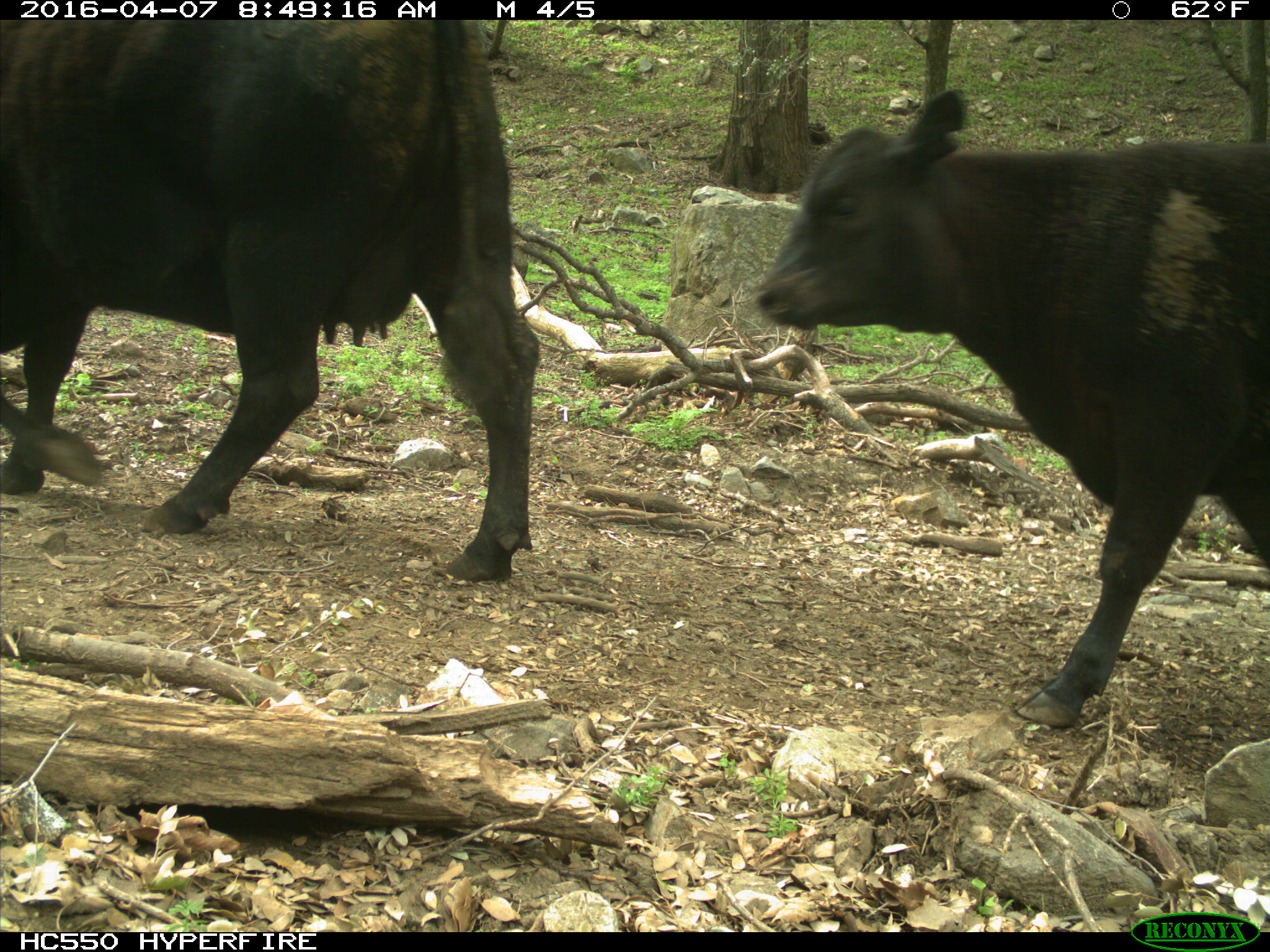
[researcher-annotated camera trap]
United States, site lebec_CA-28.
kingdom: Animalia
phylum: Chordata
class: Mammalia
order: Artiodactyla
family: Bovidae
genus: Bos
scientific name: Bos taurus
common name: domestic cow